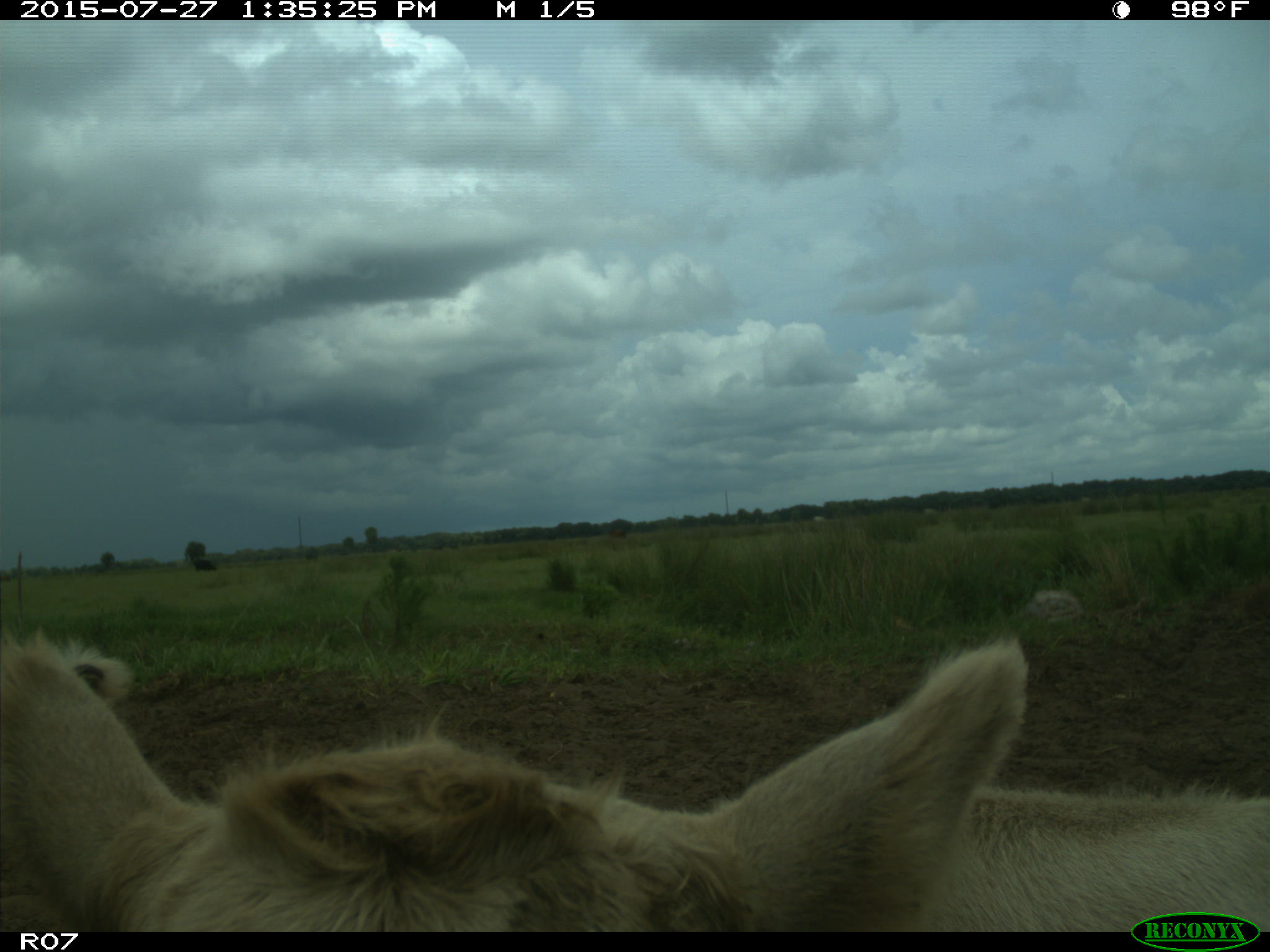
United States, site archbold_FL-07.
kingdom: Animalia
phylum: Chordata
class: Mammalia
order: Artiodactyla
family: Bovidae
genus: Bos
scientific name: Bos taurus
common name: domestic cow